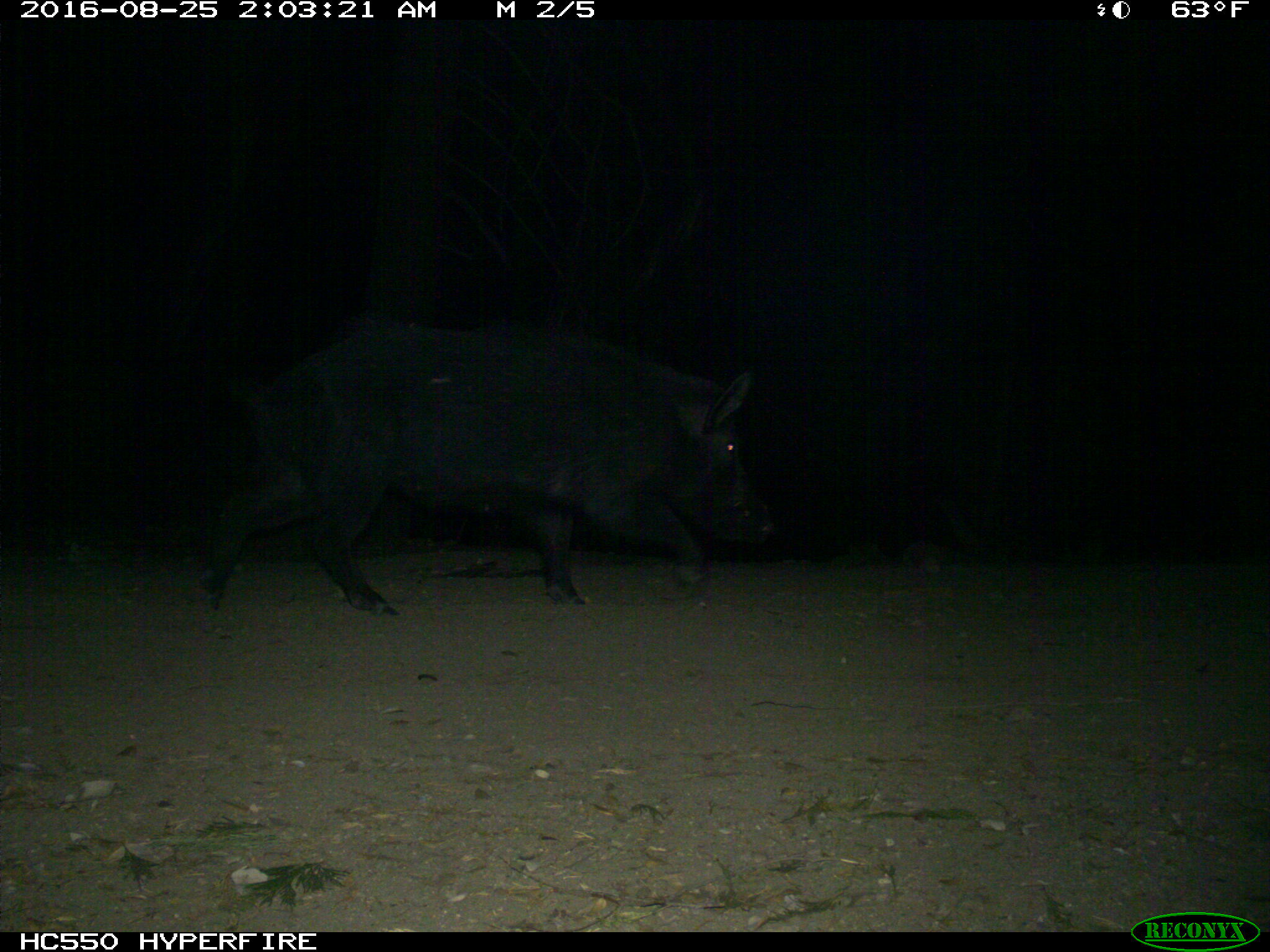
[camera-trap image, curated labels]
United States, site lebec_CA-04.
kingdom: Animalia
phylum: Chordata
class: Mammalia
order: Artiodactyla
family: Suidae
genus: Sus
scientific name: Sus scrofa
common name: wild boar